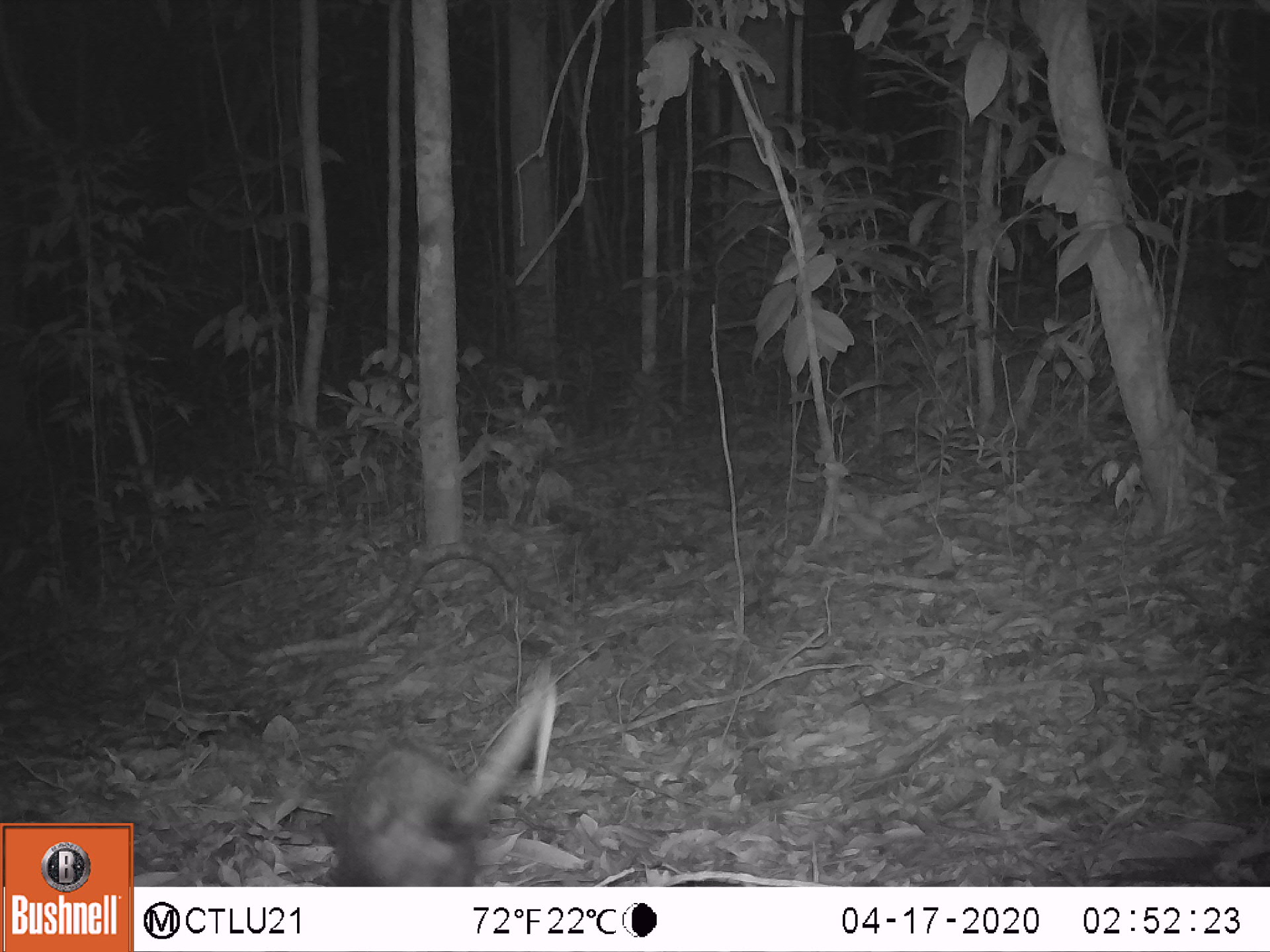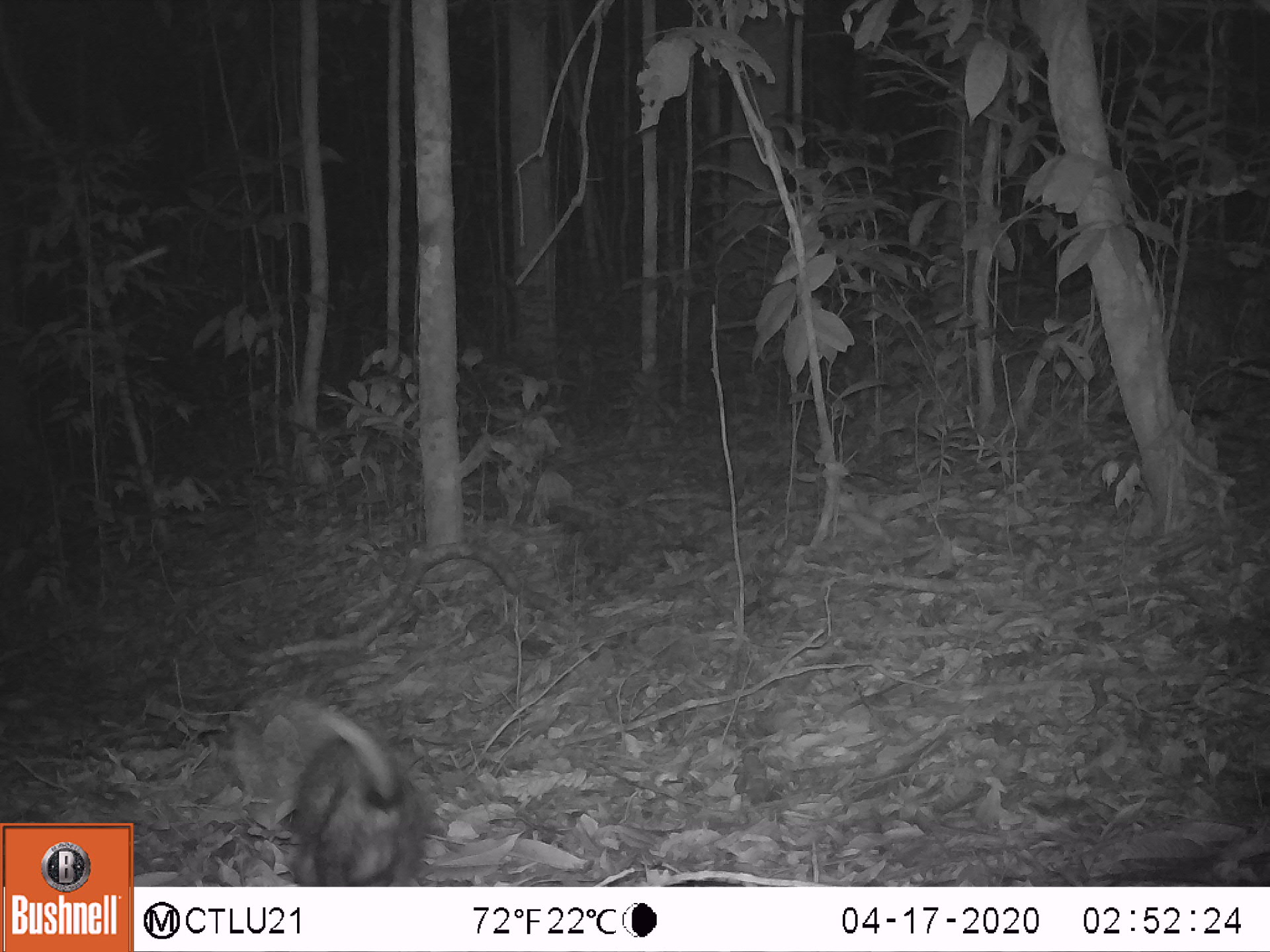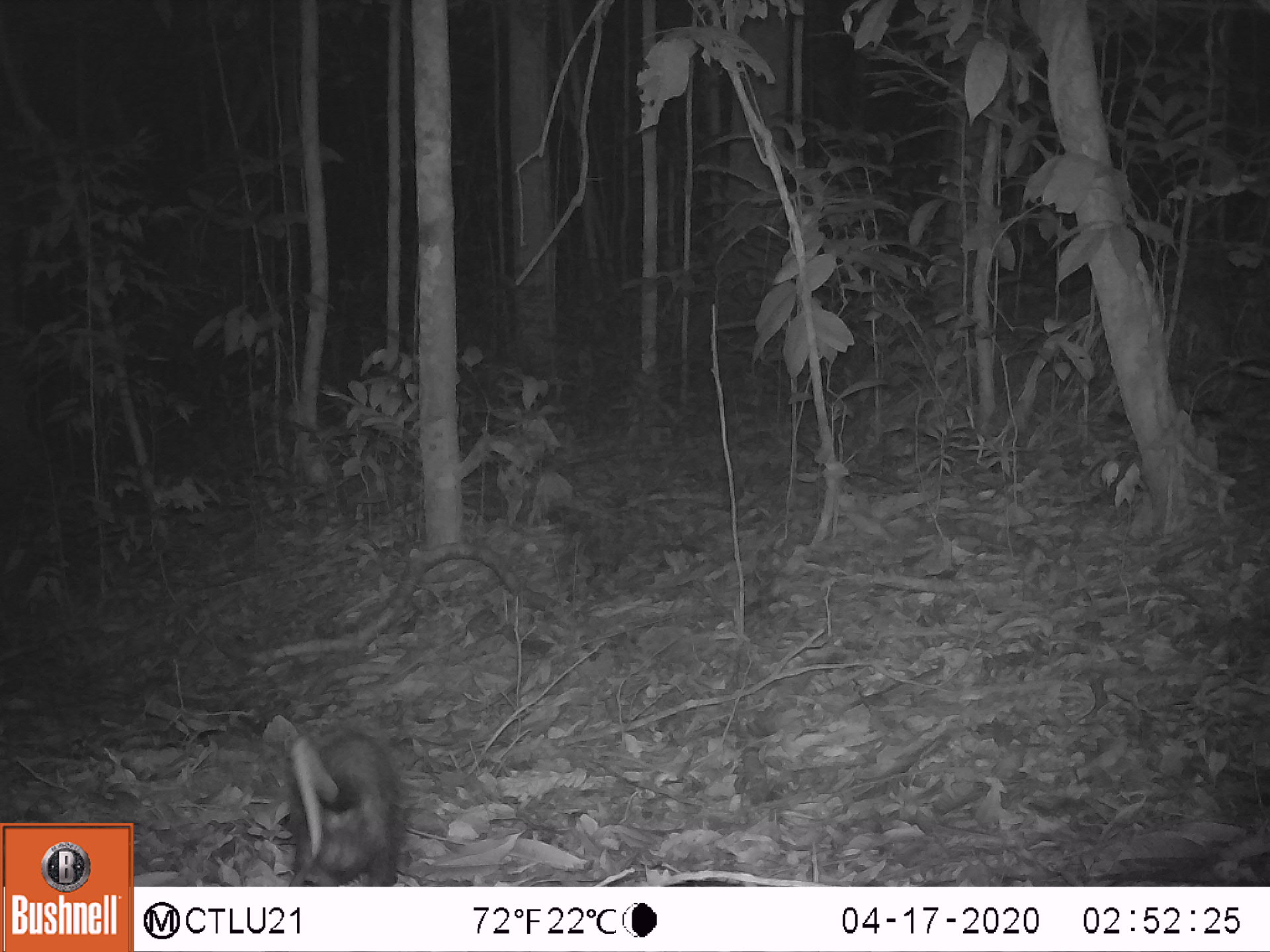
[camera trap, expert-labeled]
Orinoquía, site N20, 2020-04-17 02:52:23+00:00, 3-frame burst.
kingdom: Animalia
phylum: Chordata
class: Mammalia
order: Didelphimorphia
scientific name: Didelphimorphia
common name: possum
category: unknown possum